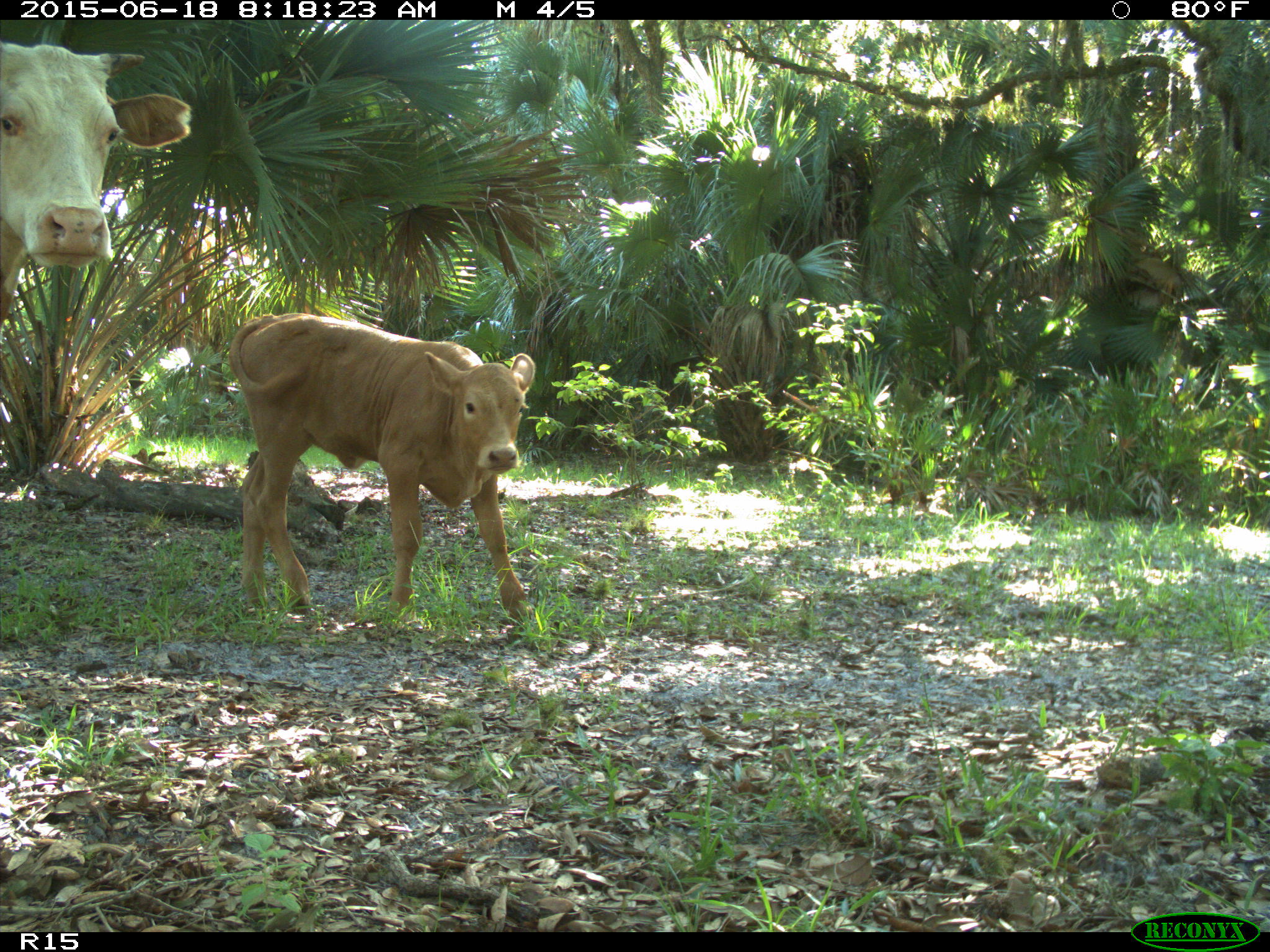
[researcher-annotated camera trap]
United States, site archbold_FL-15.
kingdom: Animalia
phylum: Chordata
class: Mammalia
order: Artiodactyla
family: Bovidae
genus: Bos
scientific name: Bos taurus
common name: domestic cow